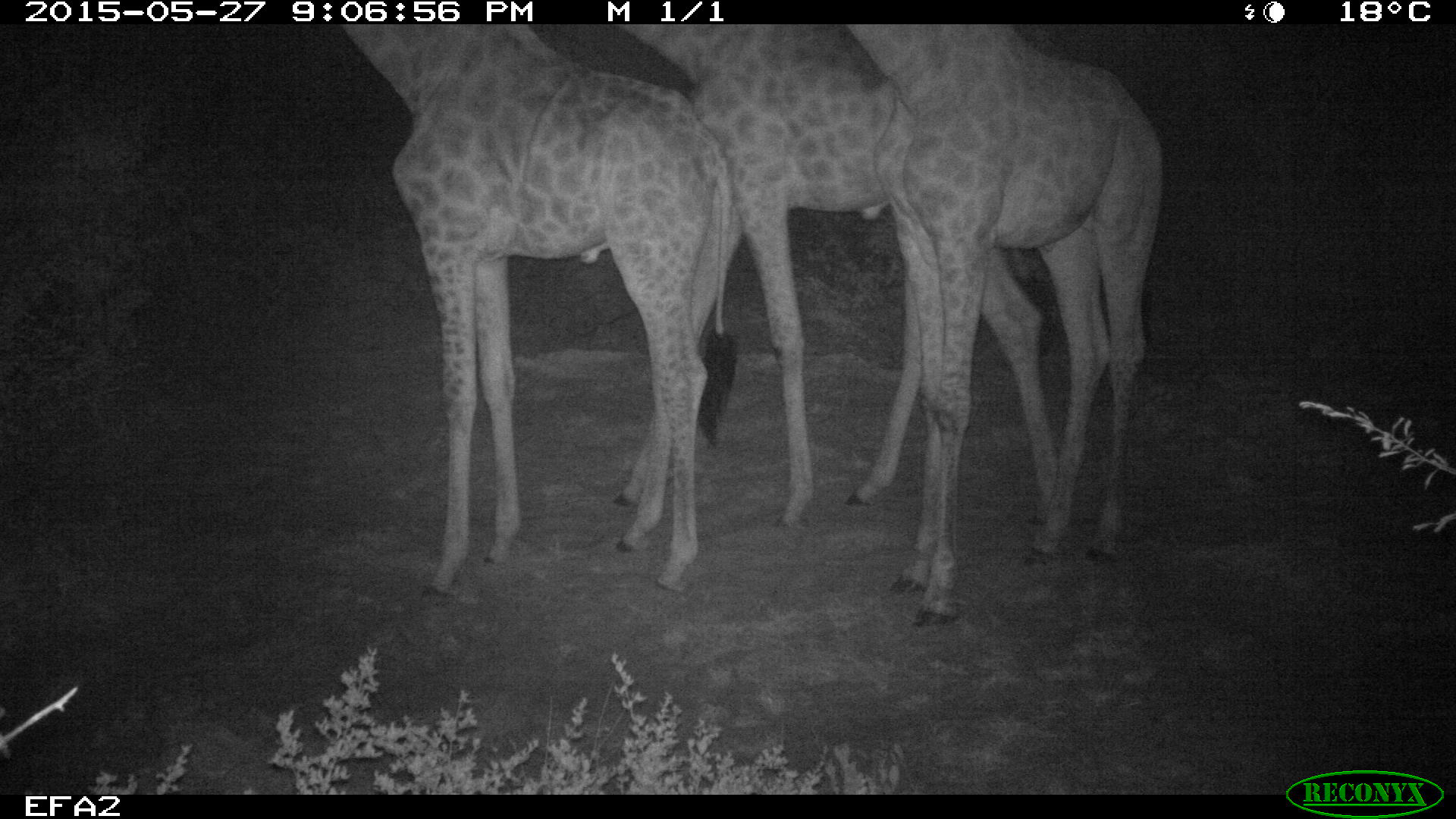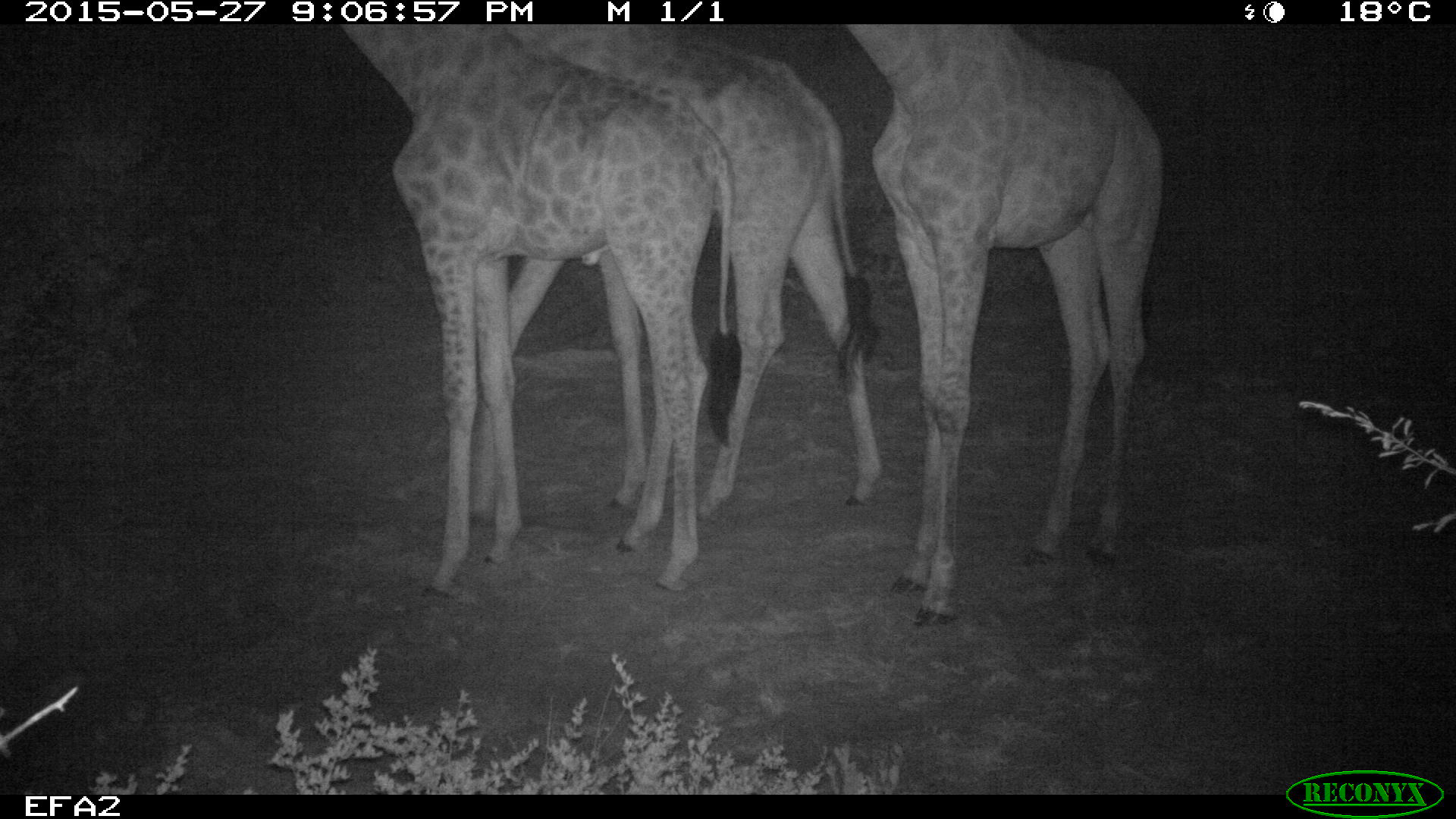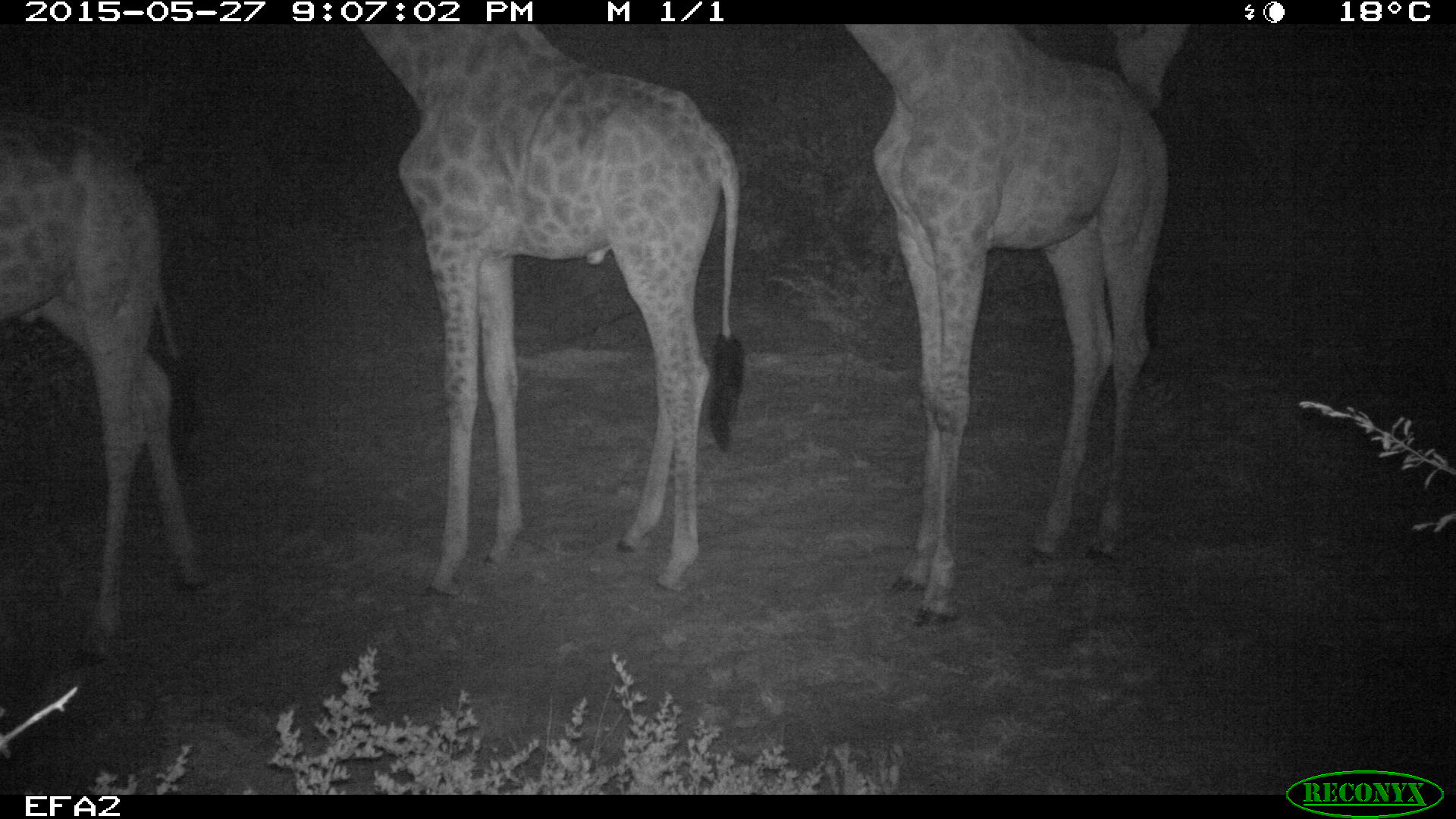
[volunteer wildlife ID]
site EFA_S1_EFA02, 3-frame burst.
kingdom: Animalia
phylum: Chordata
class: Mammalia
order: Artiodactyla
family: Giraffidae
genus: Giraffa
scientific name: Giraffa camelopardalis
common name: giraffe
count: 3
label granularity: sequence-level